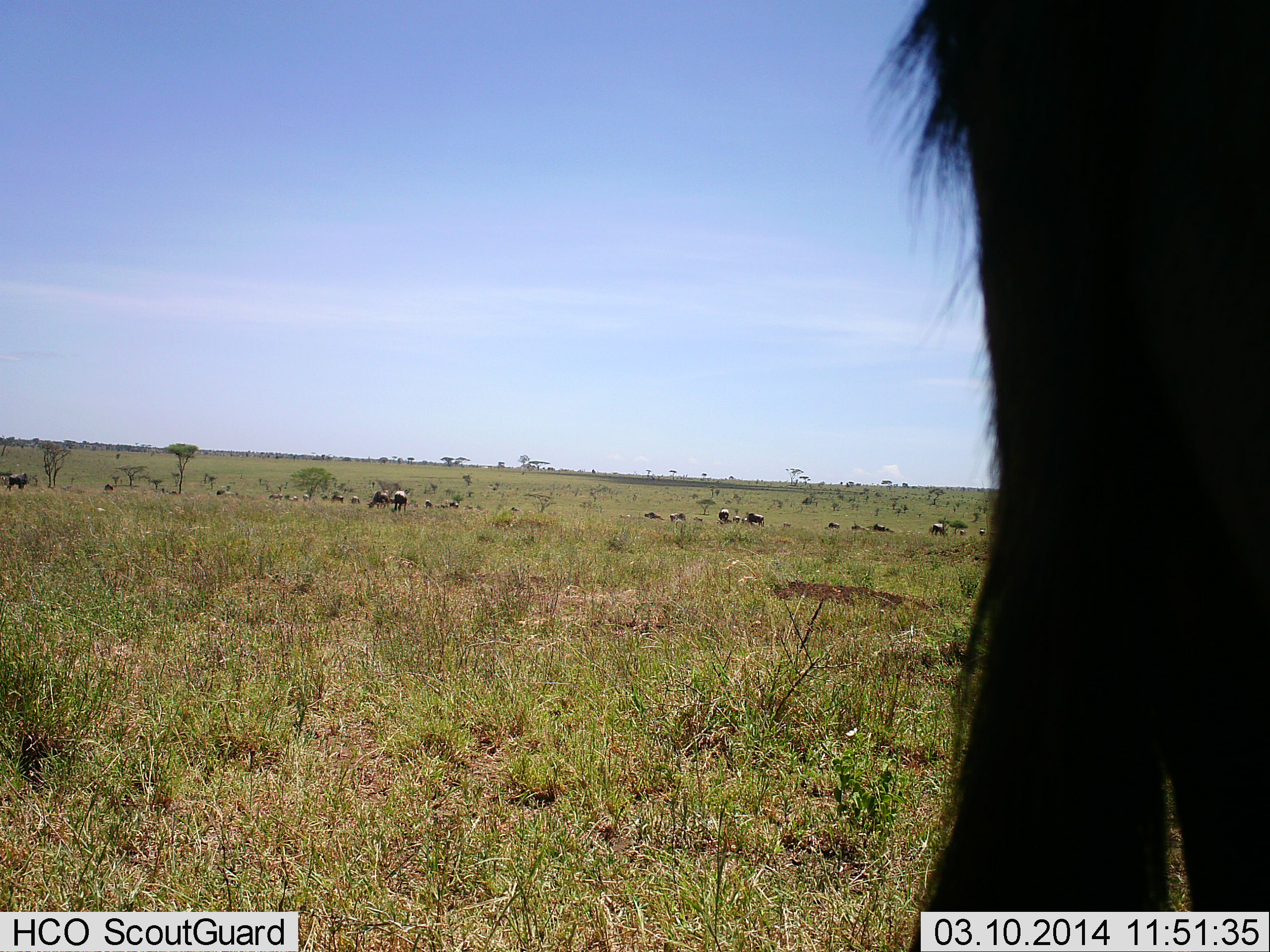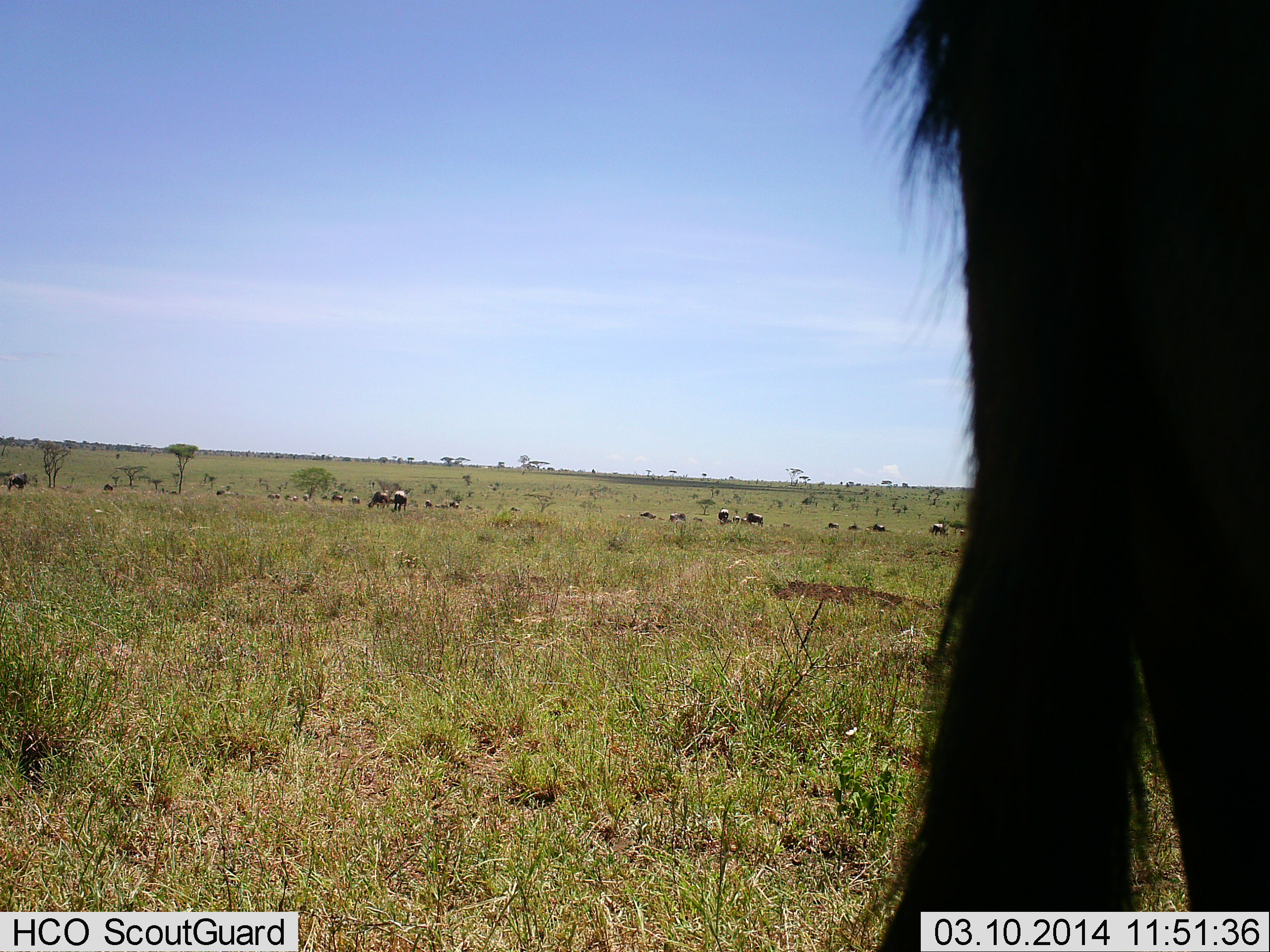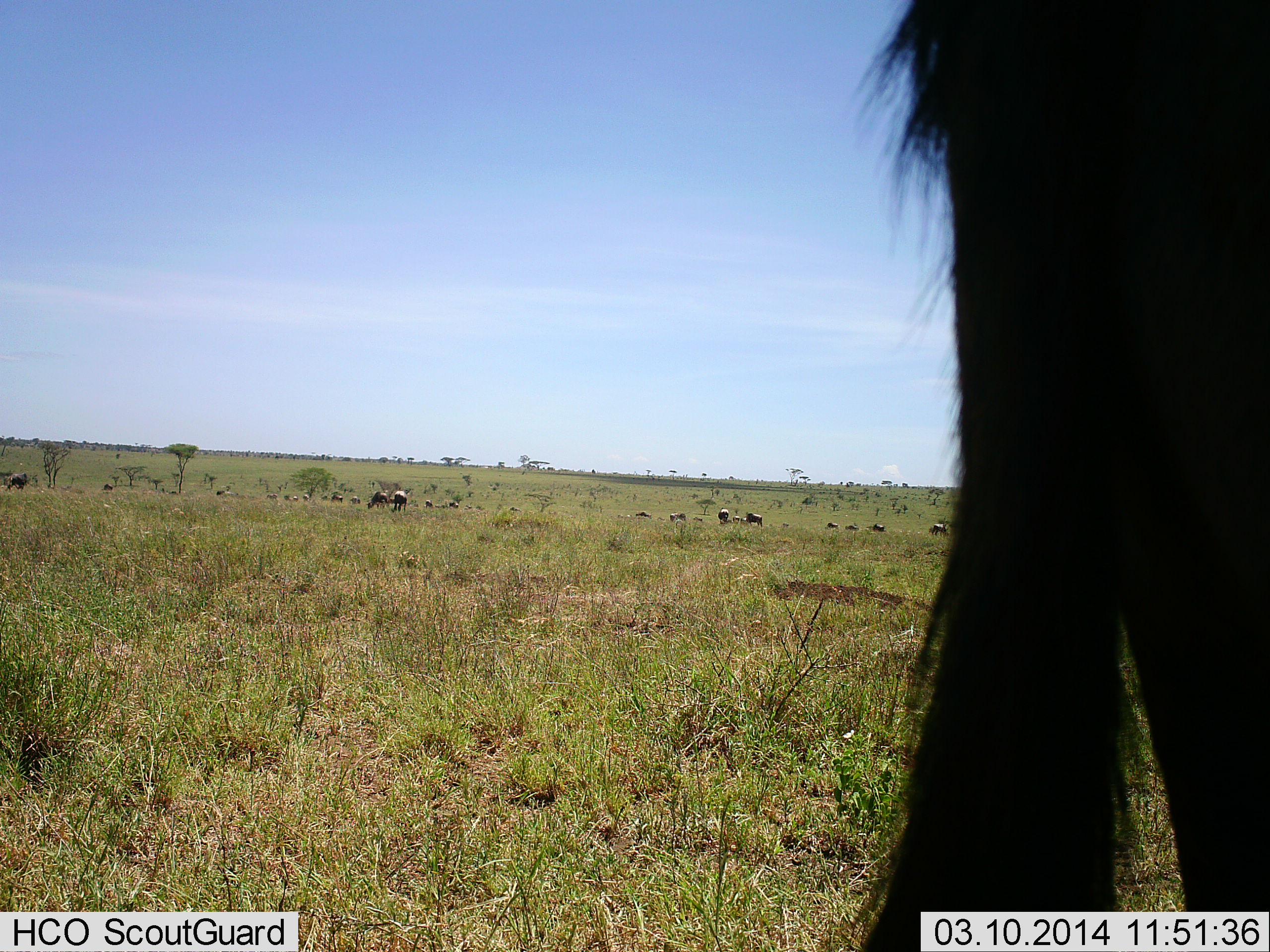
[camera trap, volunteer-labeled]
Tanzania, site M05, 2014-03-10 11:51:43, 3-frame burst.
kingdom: Animalia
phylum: Chordata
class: Mammalia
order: Artiodactyla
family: Bovidae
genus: Connochaetes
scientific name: Connochaetes taurinus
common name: blue wildebeest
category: wildebeest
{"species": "wildebeest (blue wildebeest) (Connochaetes taurinus)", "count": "11-50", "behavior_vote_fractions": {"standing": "82%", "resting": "9%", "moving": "9%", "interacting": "0%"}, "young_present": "0%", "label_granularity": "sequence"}